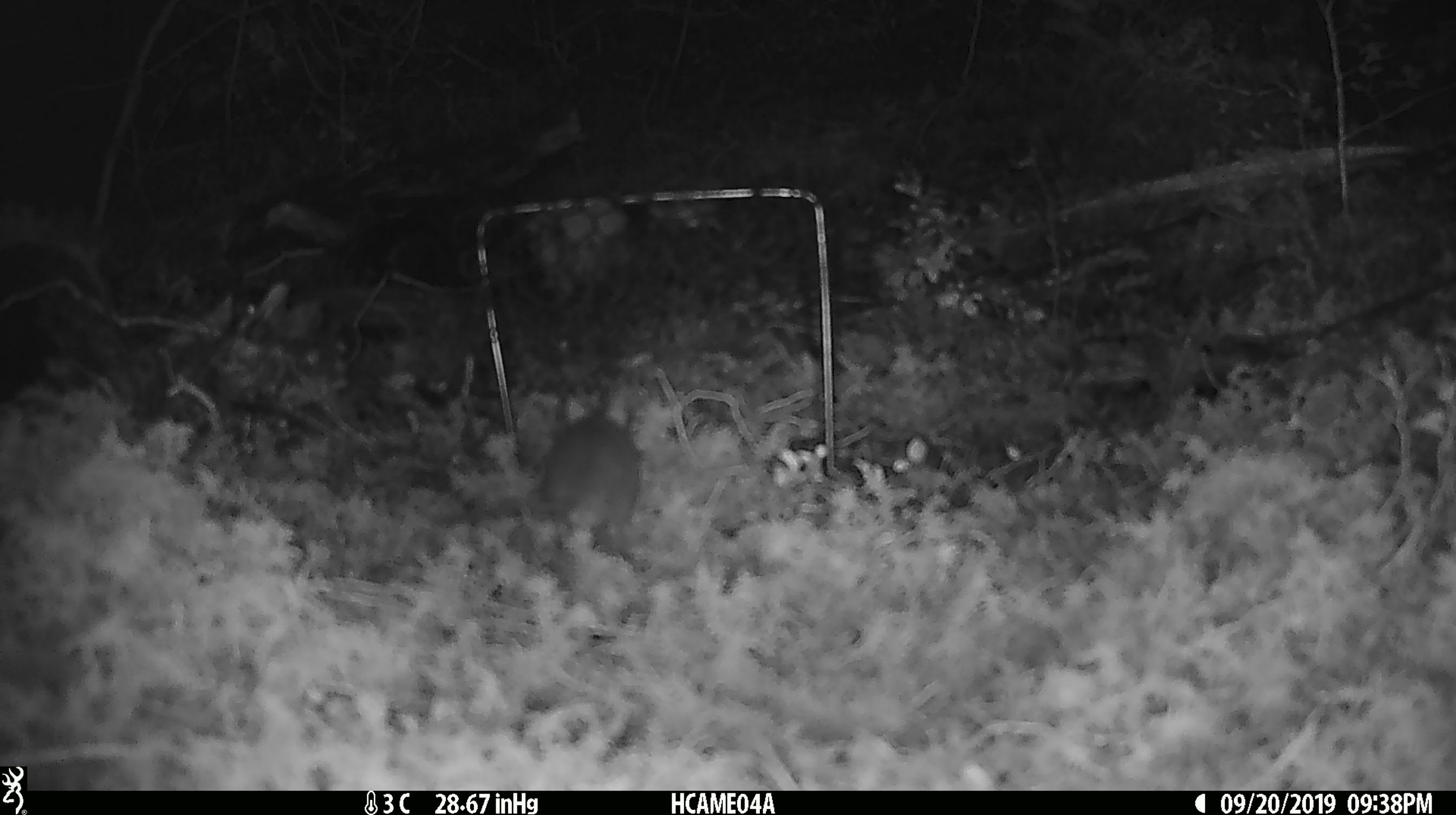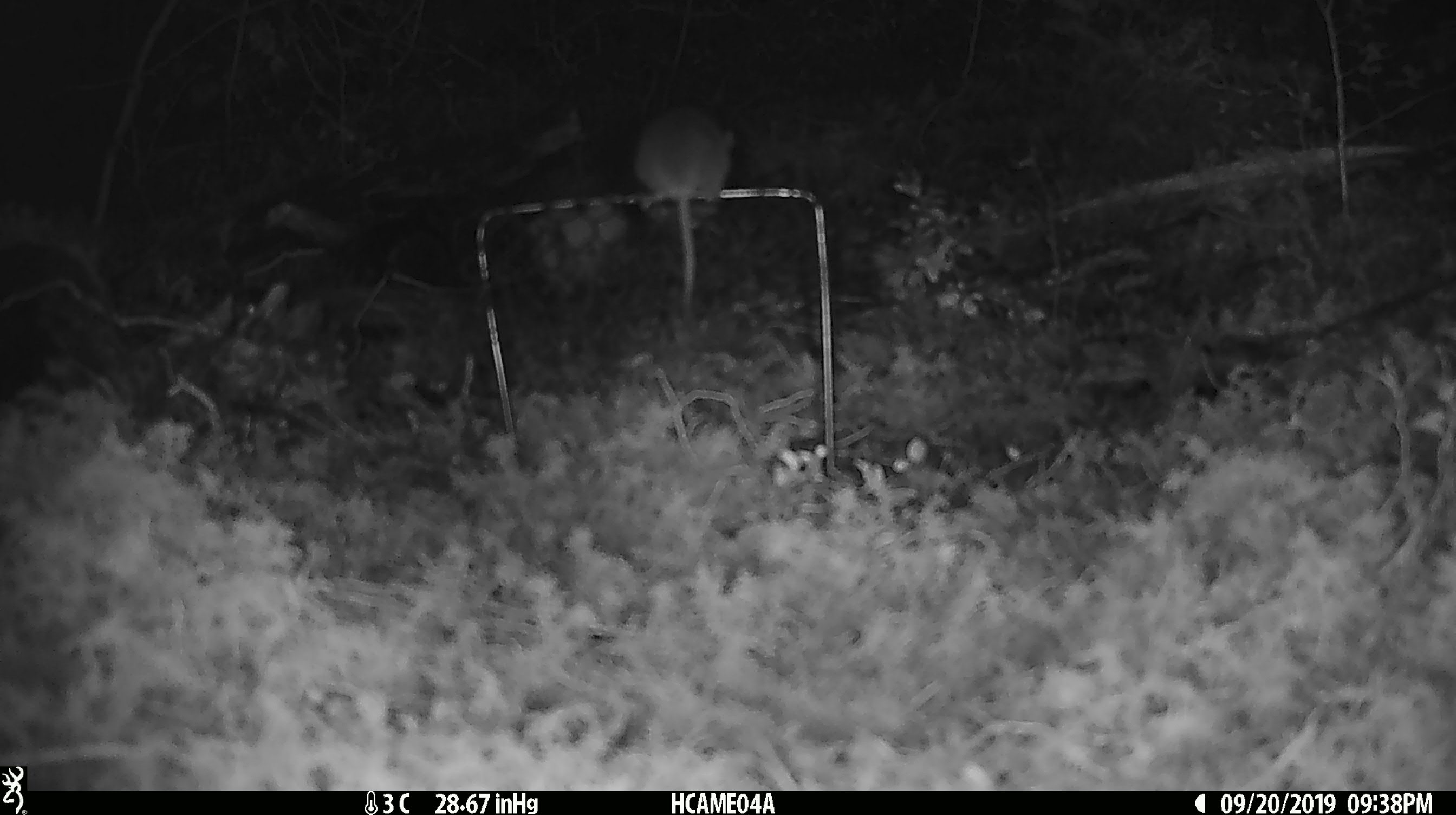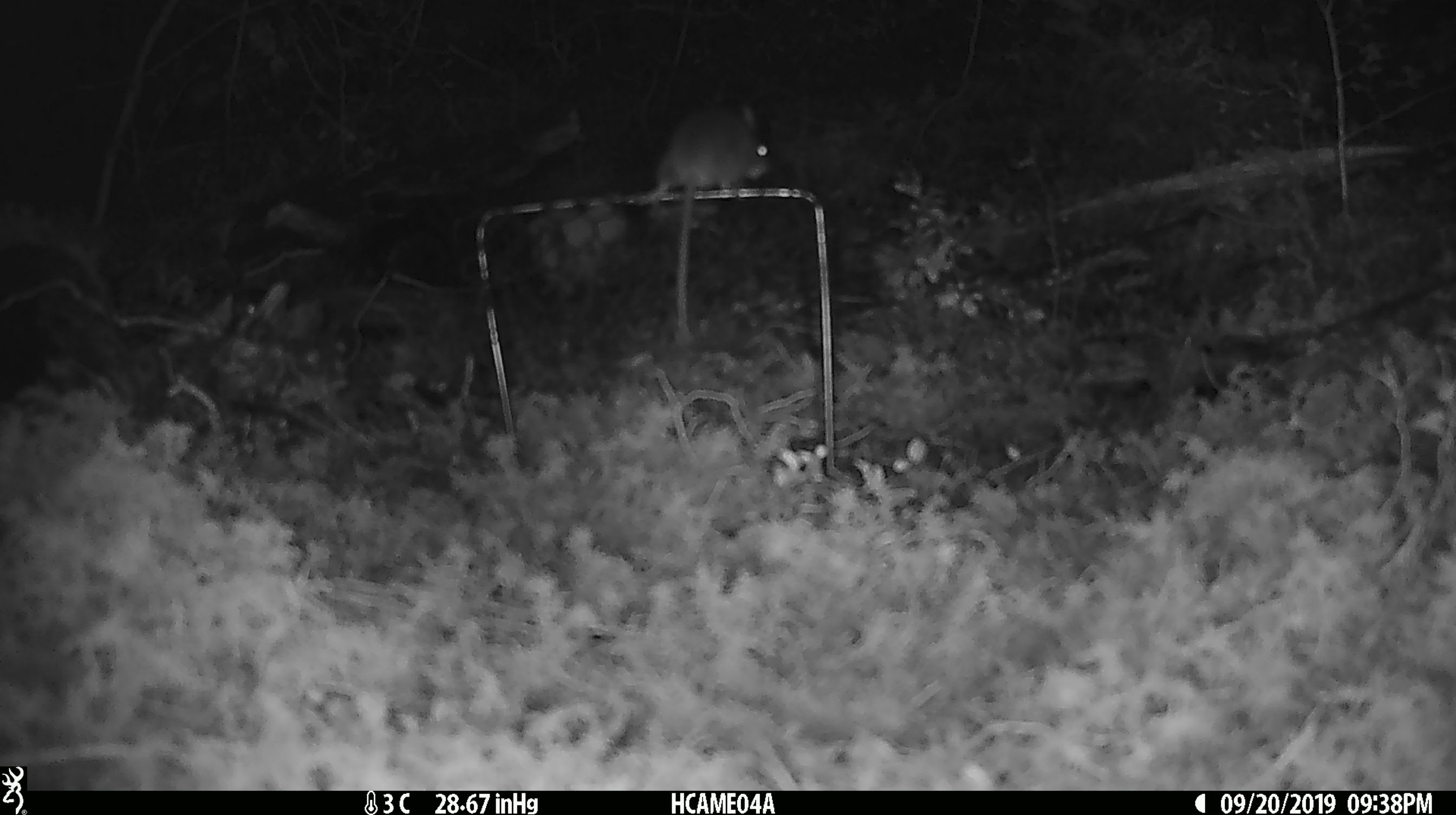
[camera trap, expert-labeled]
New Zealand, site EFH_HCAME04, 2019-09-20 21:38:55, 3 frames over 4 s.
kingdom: Animalia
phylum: Chordata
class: Mammalia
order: Rodentia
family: Muridae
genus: Mus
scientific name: Mus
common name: mouse